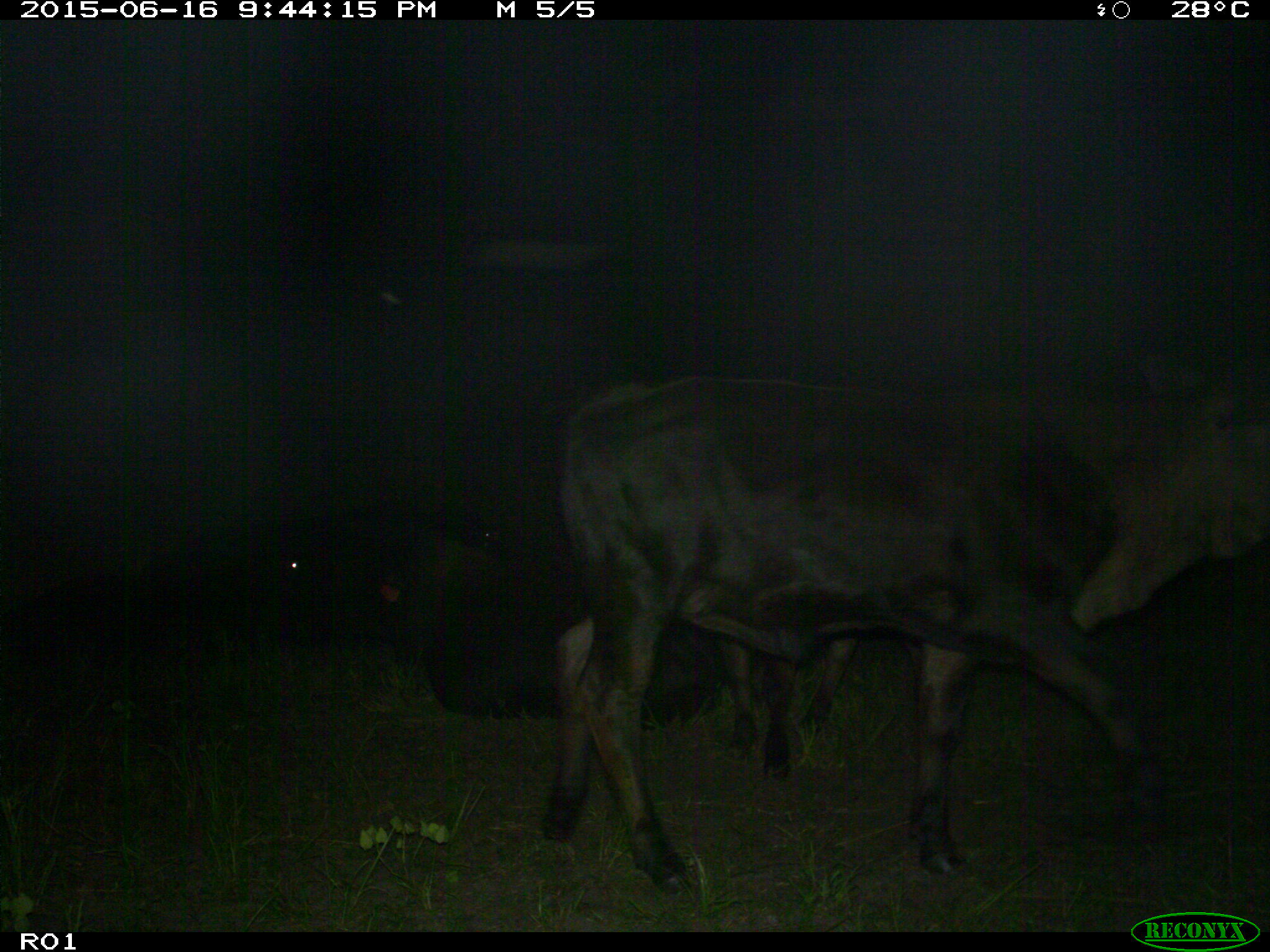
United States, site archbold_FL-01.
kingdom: Animalia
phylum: Chordata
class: Mammalia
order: Artiodactyla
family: Bovidae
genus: Bos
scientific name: Bos taurus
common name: domestic cow